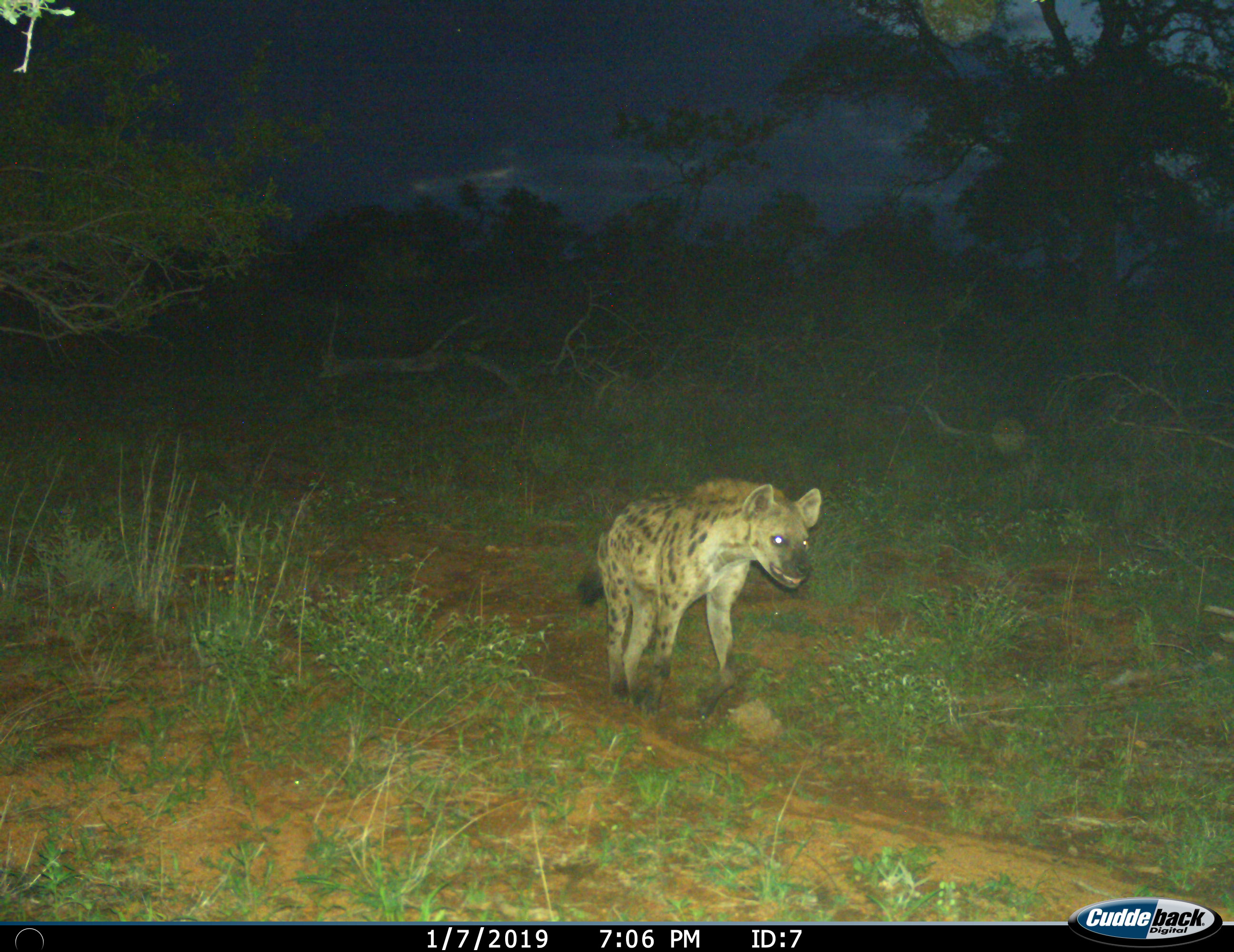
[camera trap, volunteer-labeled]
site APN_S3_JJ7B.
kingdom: Animalia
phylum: Chordata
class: Mammalia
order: Carnivora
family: Hyaenidae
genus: Crocuta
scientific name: Crocuta crocuta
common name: spotted hyena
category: hyenaspotted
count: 1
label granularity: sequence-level